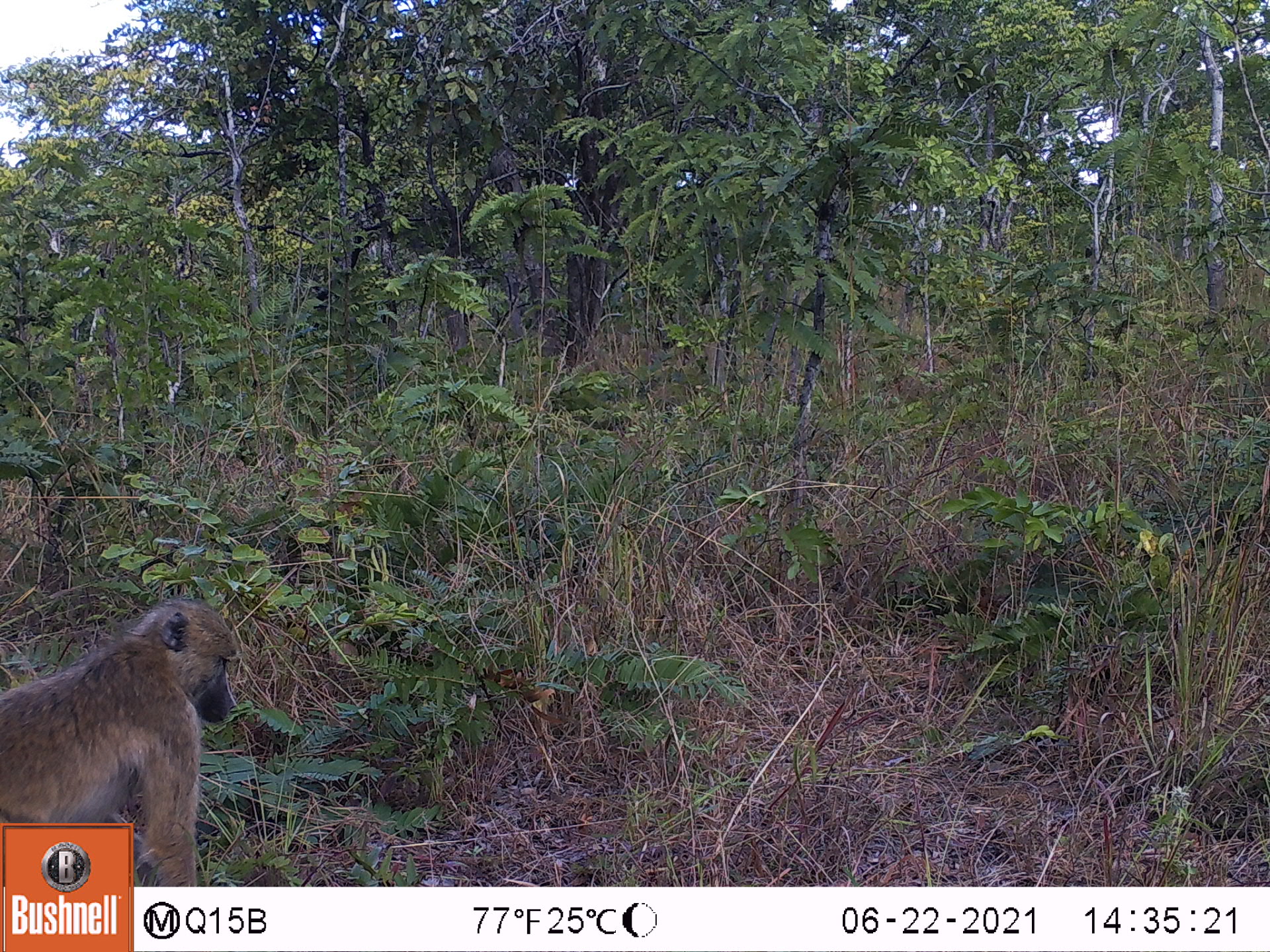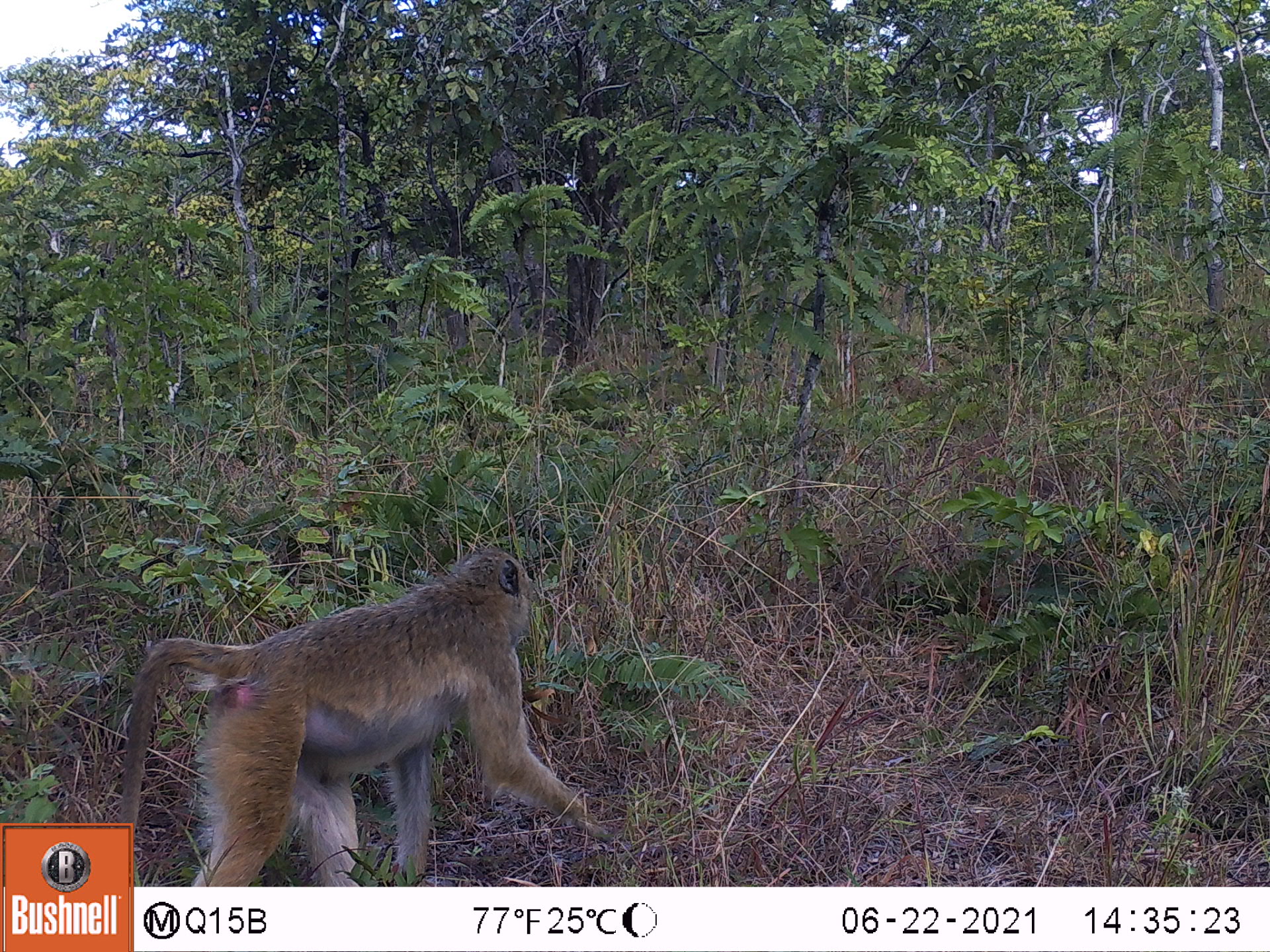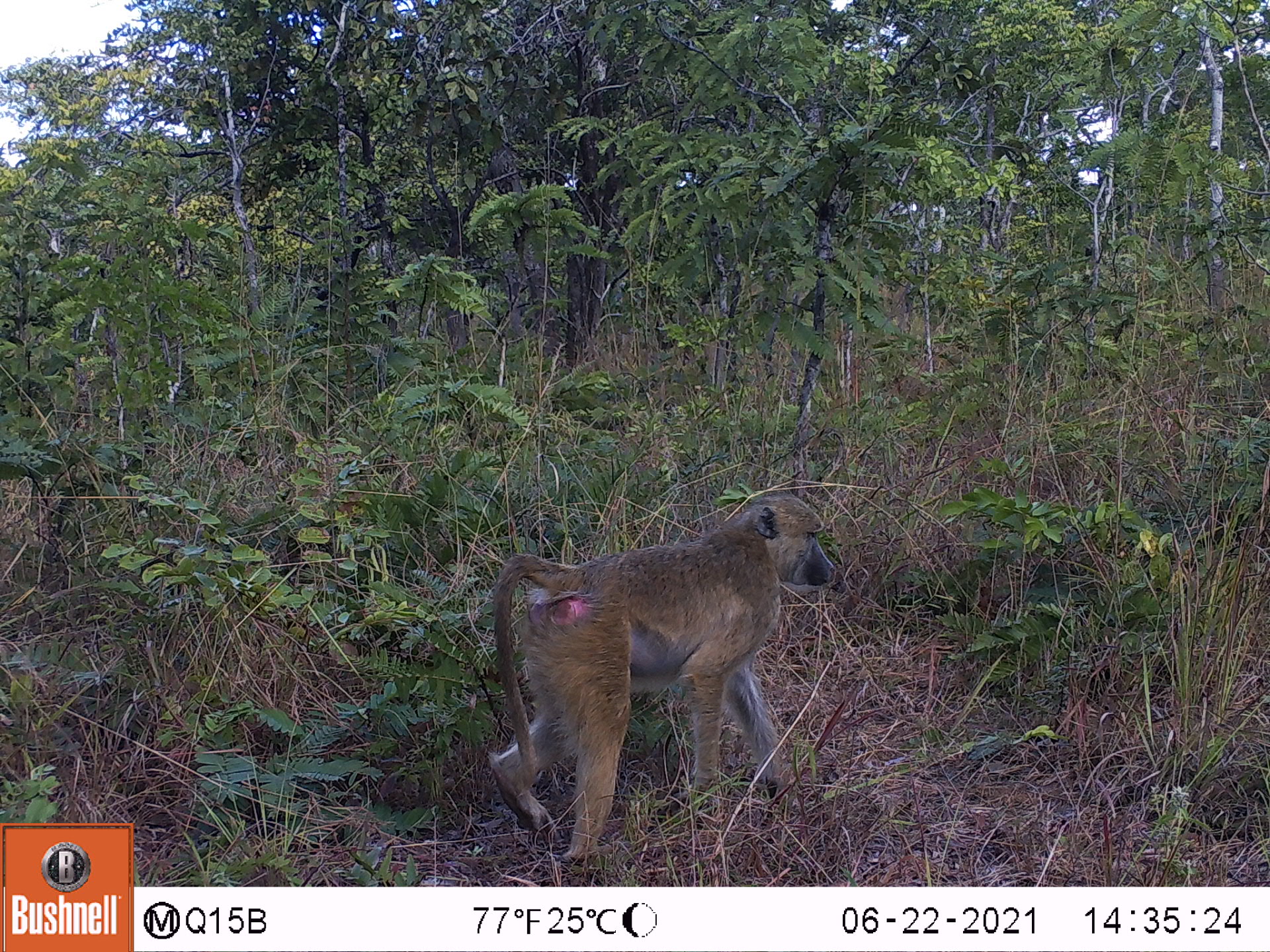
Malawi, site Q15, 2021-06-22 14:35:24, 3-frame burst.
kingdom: Animalia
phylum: Chordata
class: Mammalia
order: Primates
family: Cercopithecidae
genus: Papio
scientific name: Papio cynocephalus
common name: yellow baboon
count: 1